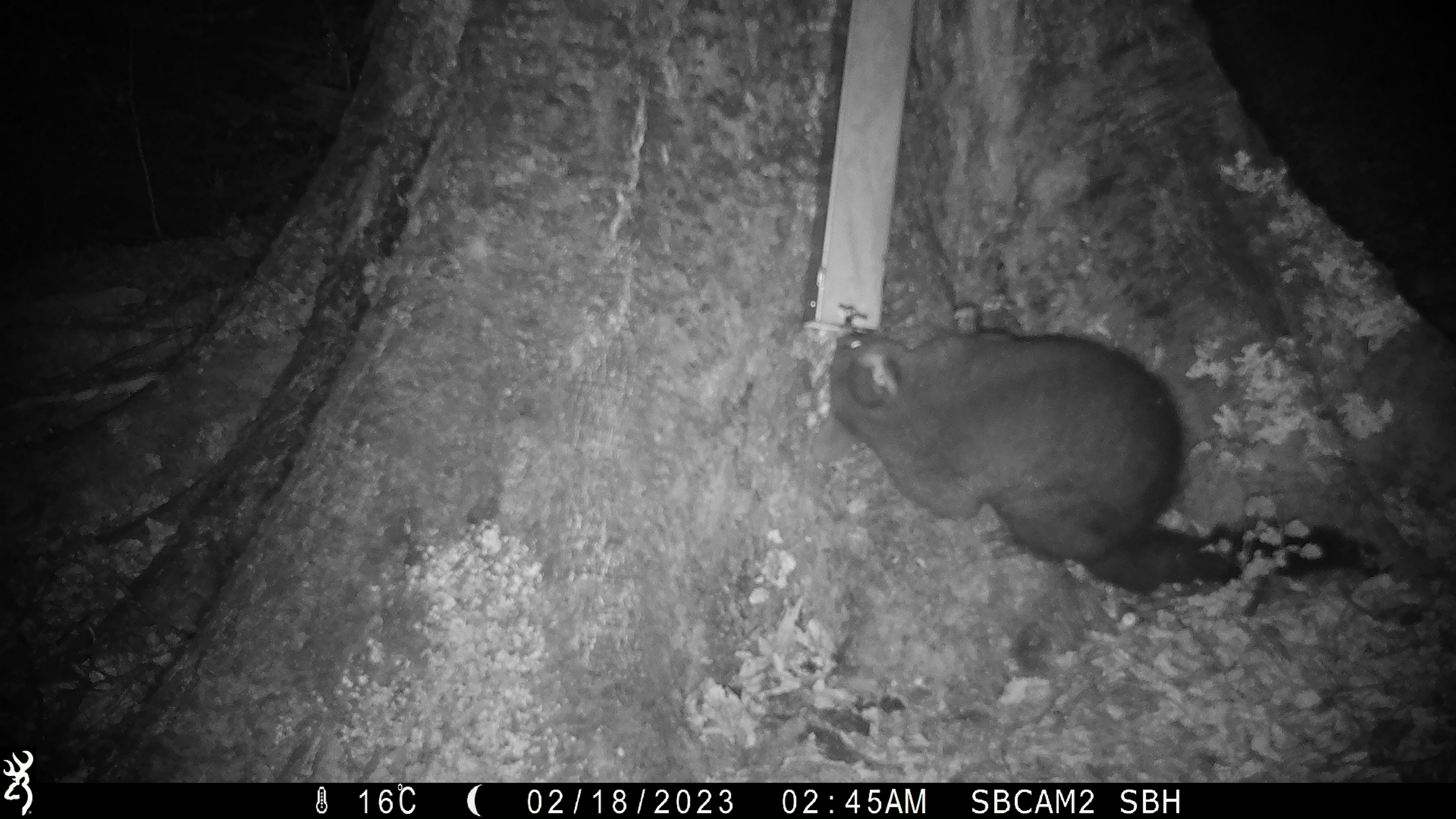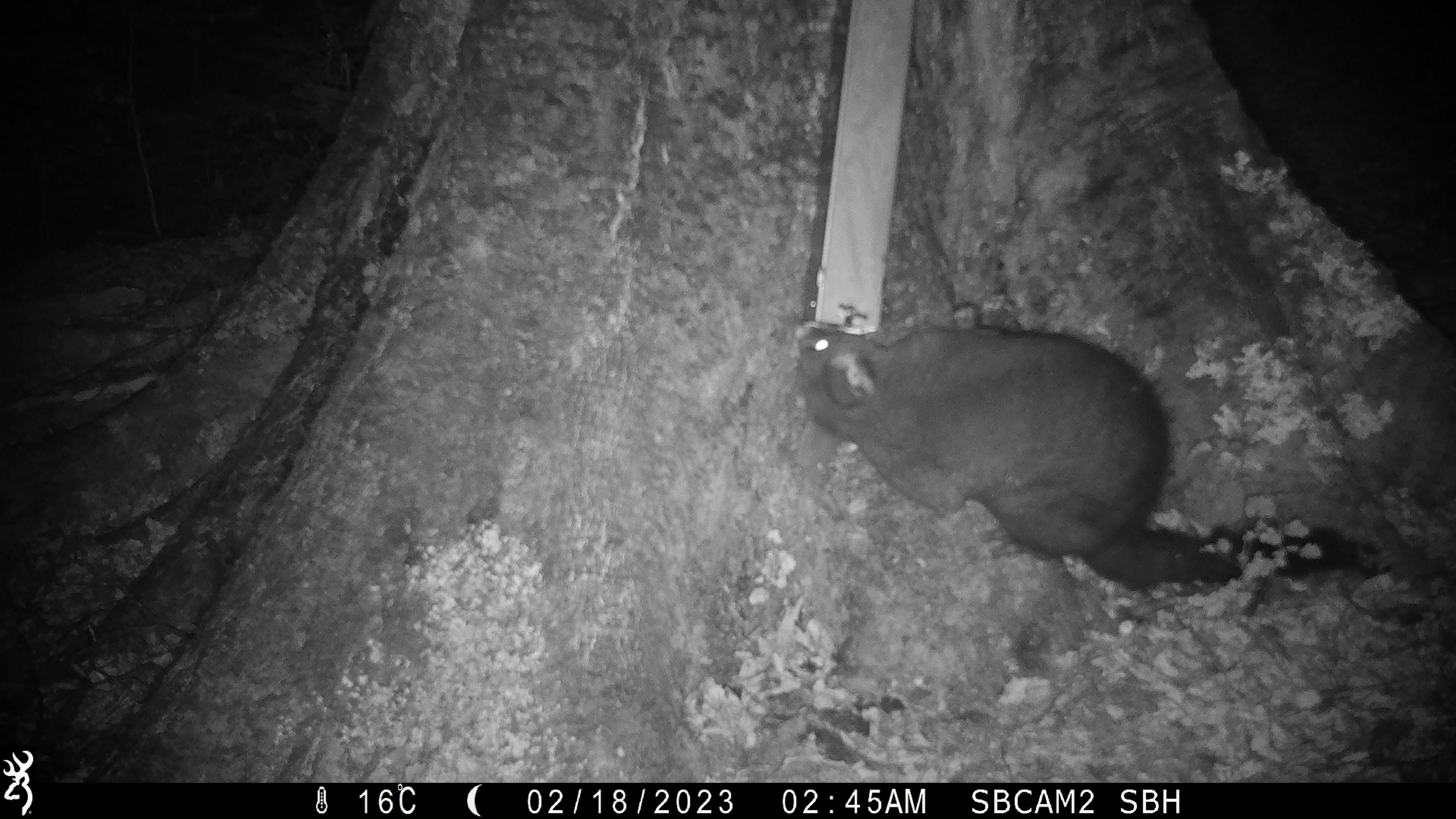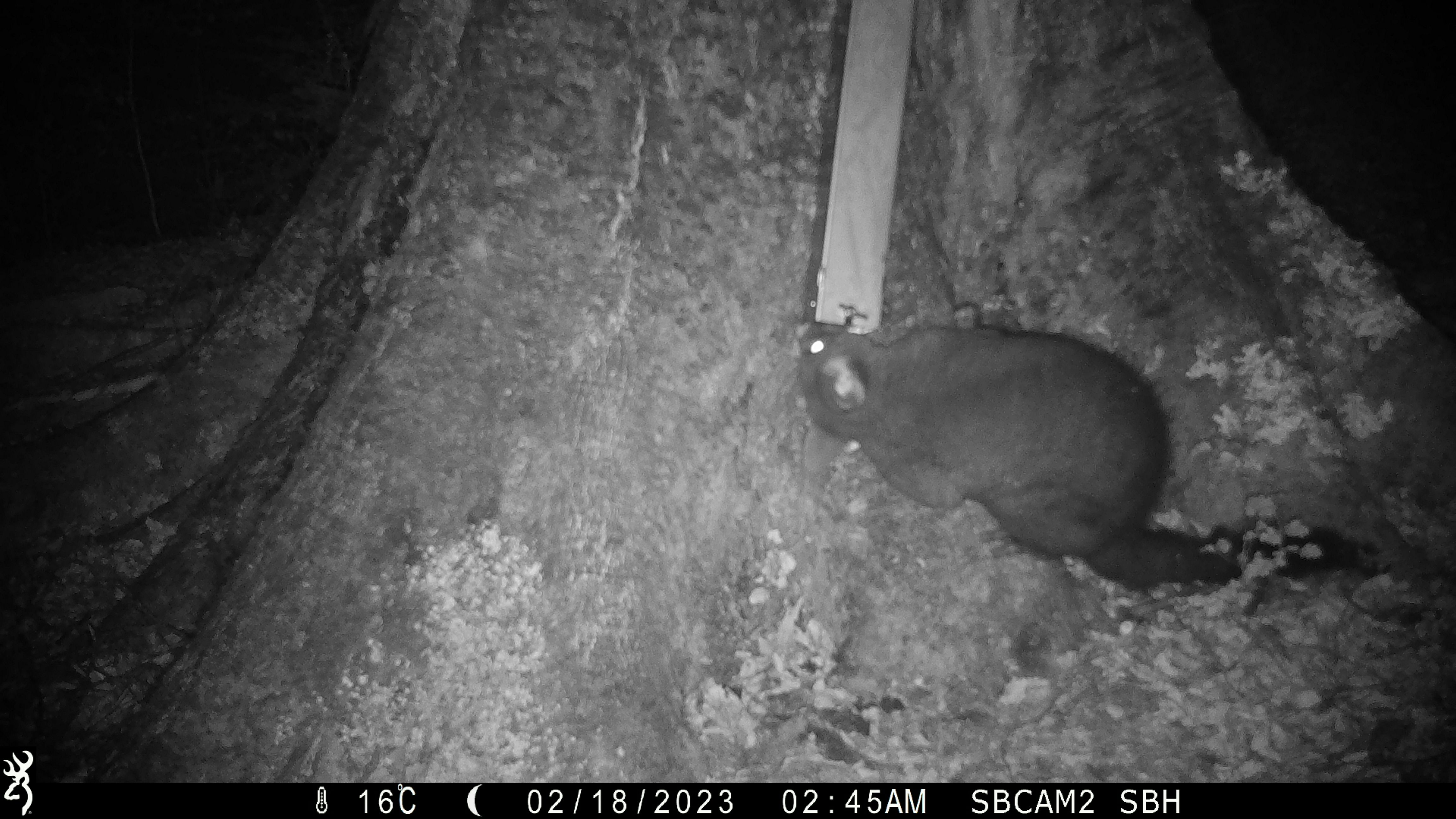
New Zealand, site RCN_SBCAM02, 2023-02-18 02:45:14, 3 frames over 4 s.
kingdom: Animalia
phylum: Chordata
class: Mammalia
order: Diprotodontia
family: Phalangeridae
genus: Trichosurus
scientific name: Trichosurus vulpecula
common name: common brushtail possum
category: possum